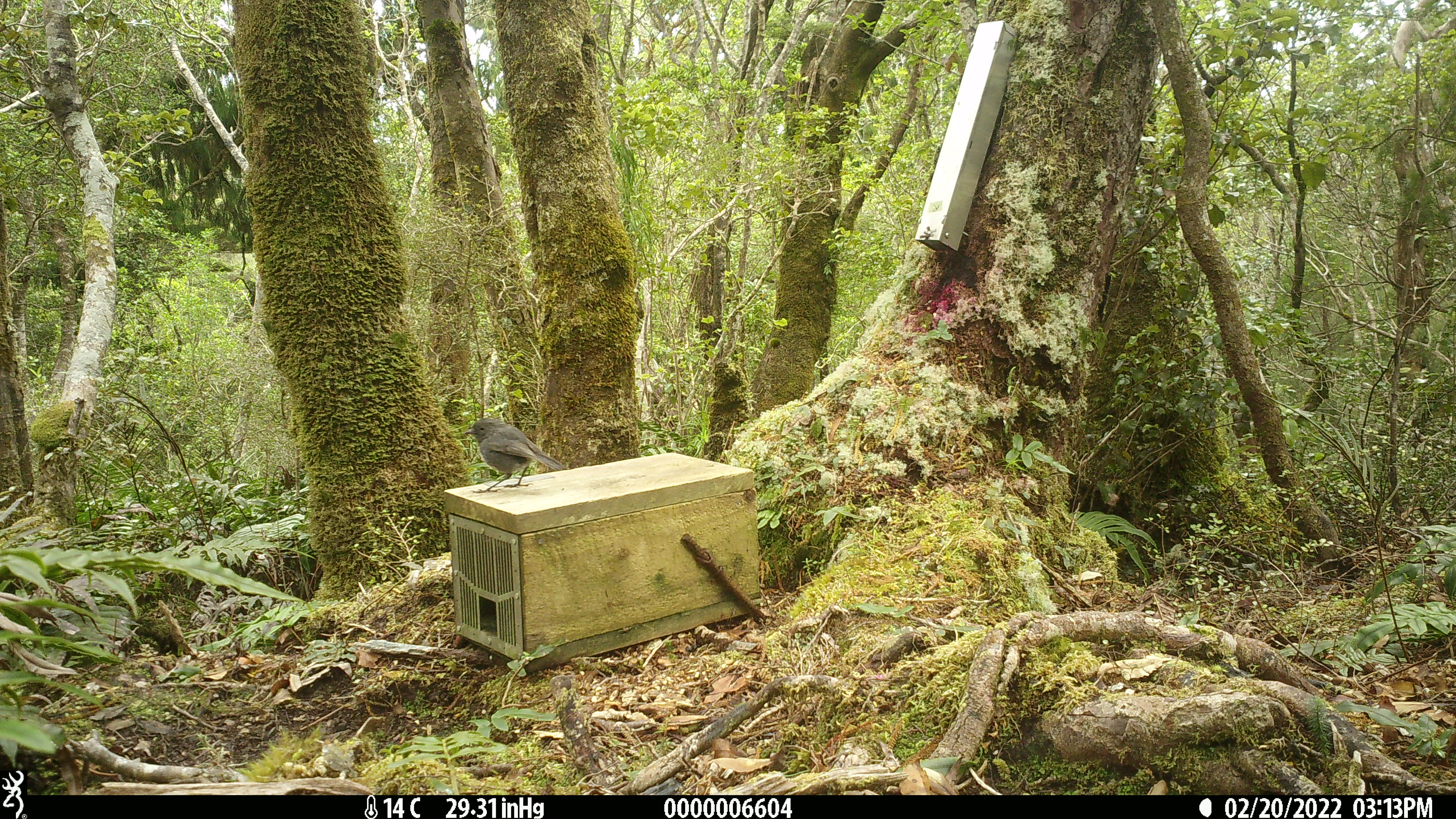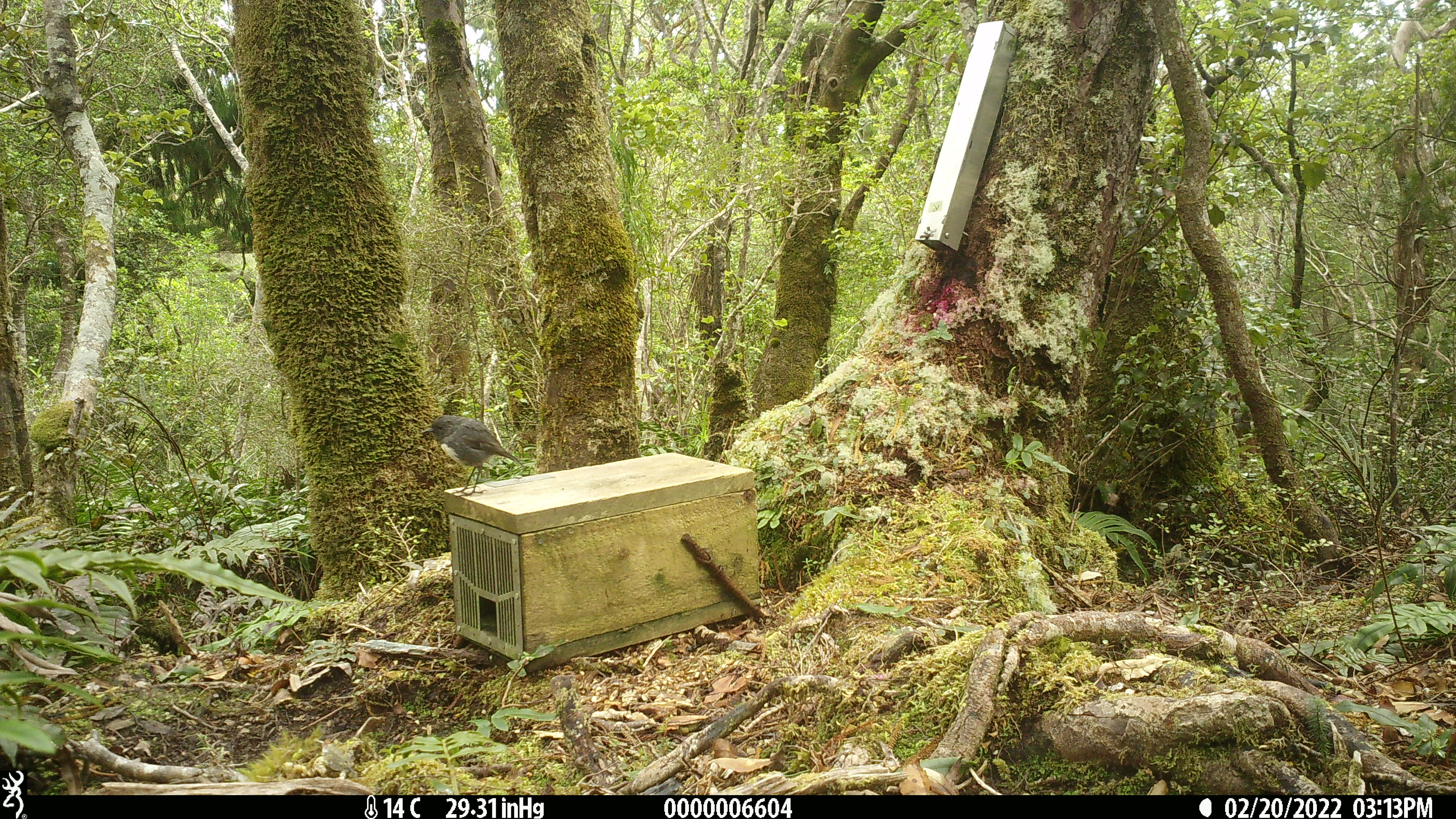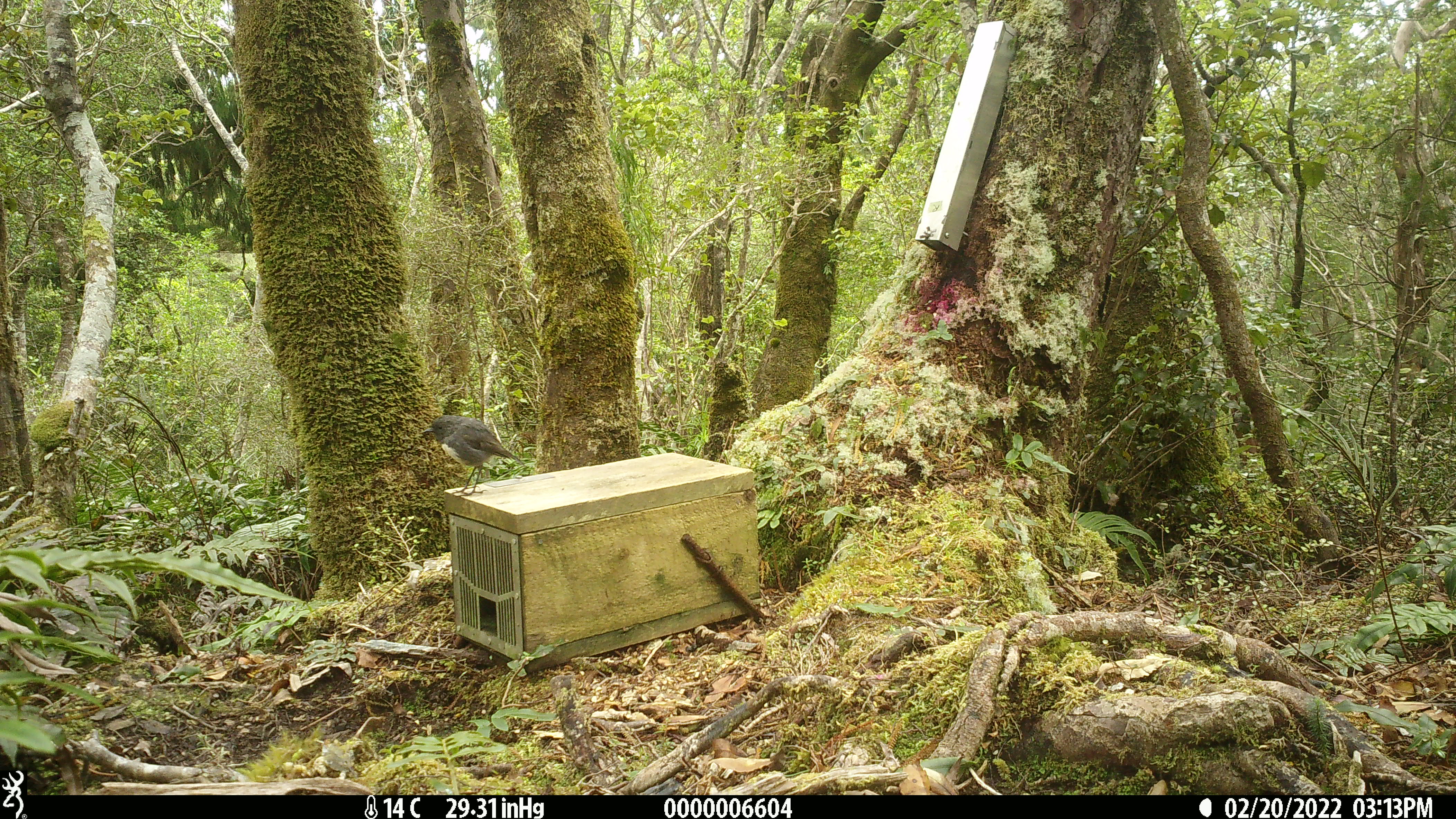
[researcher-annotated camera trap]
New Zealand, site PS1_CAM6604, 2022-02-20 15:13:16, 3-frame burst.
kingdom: Animalia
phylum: Chordata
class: Aves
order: Passeriformes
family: Petroicidae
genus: Petroica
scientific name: Petroica australis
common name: new zealand robin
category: robin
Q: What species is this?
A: Robin (new zealand robin) (Petroica australis).